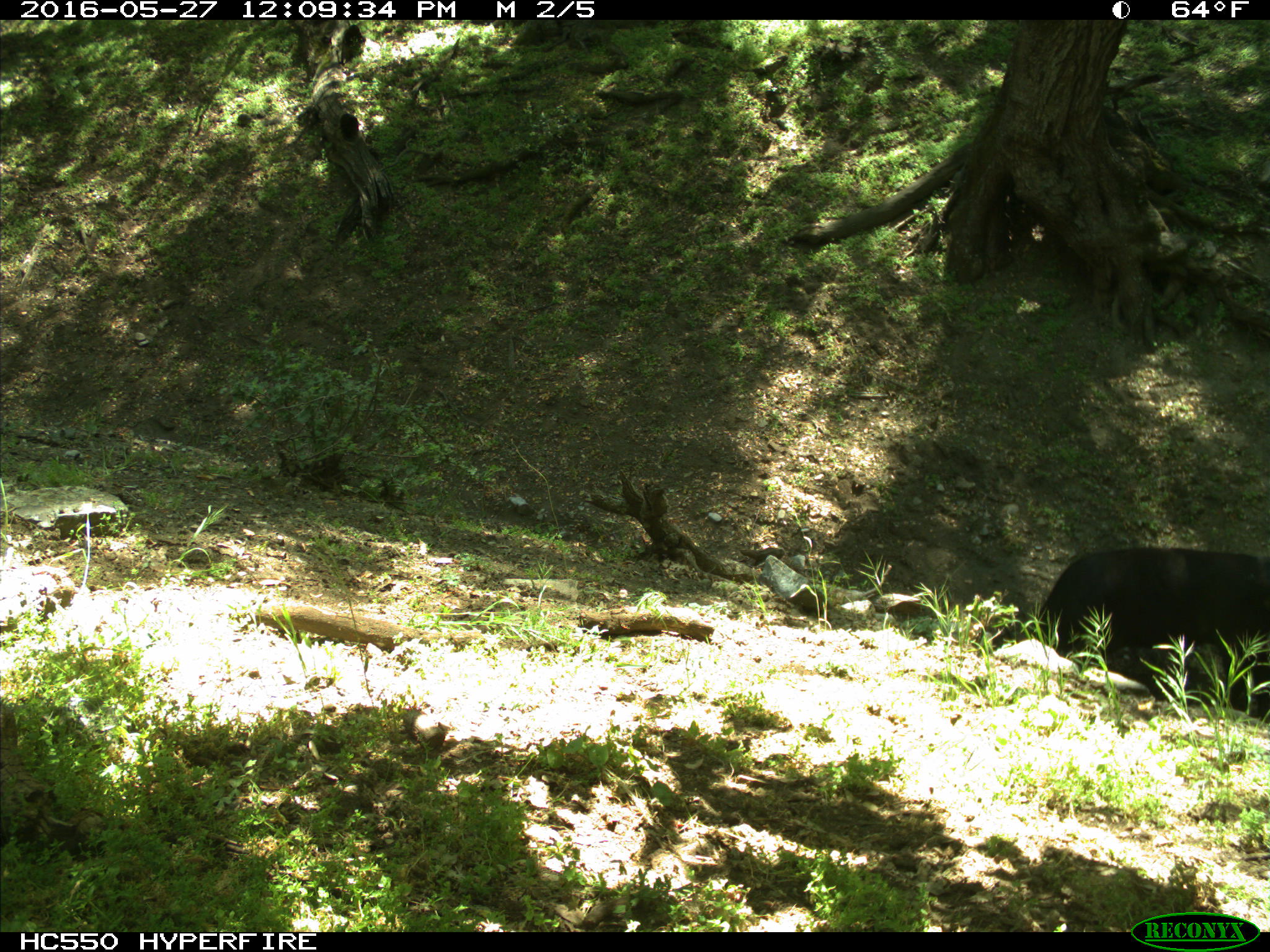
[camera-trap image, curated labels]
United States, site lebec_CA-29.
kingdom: Animalia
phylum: Chordata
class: Mammalia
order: Artiodactyla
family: Bovidae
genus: Bos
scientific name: Bos taurus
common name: domestic cow